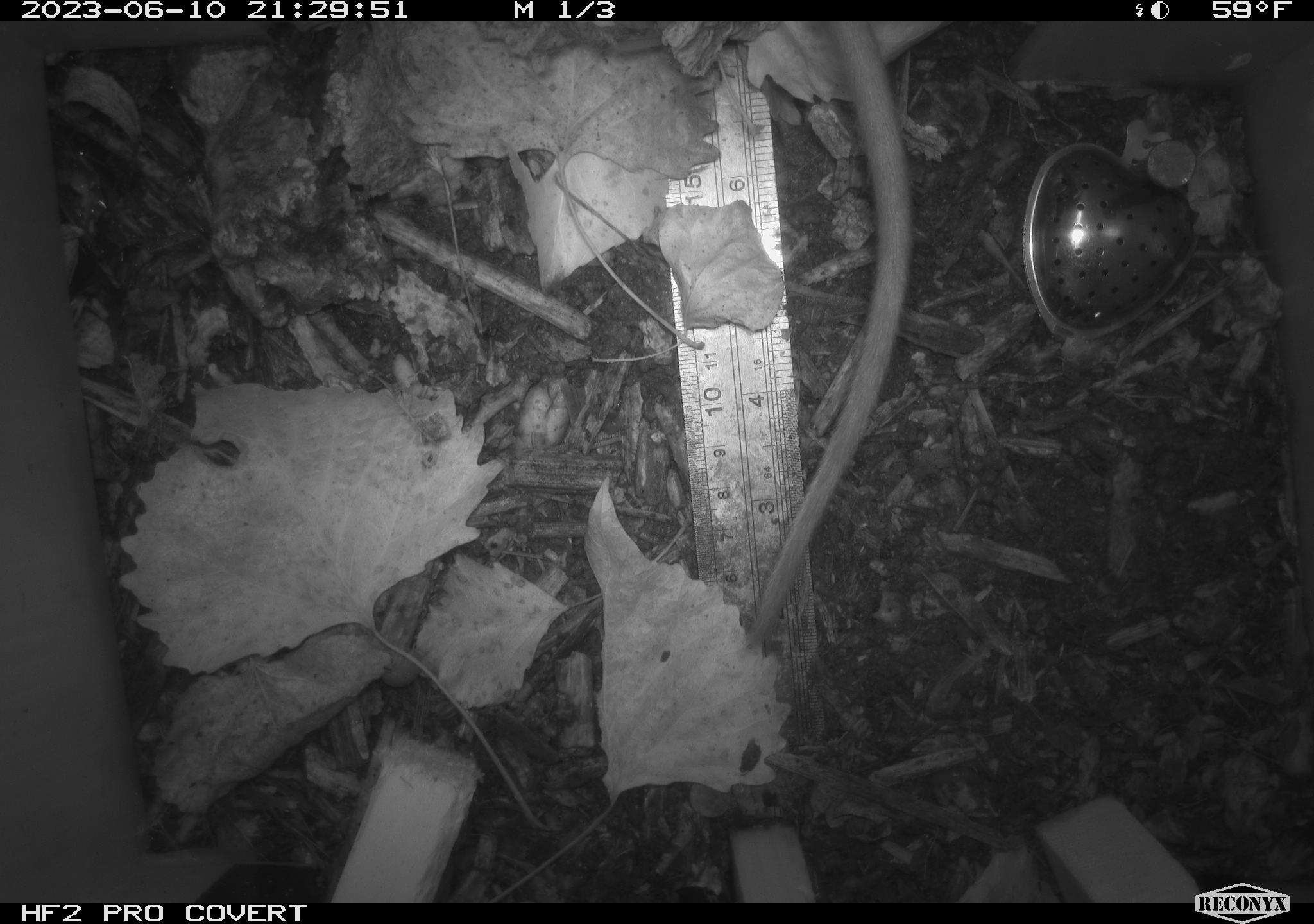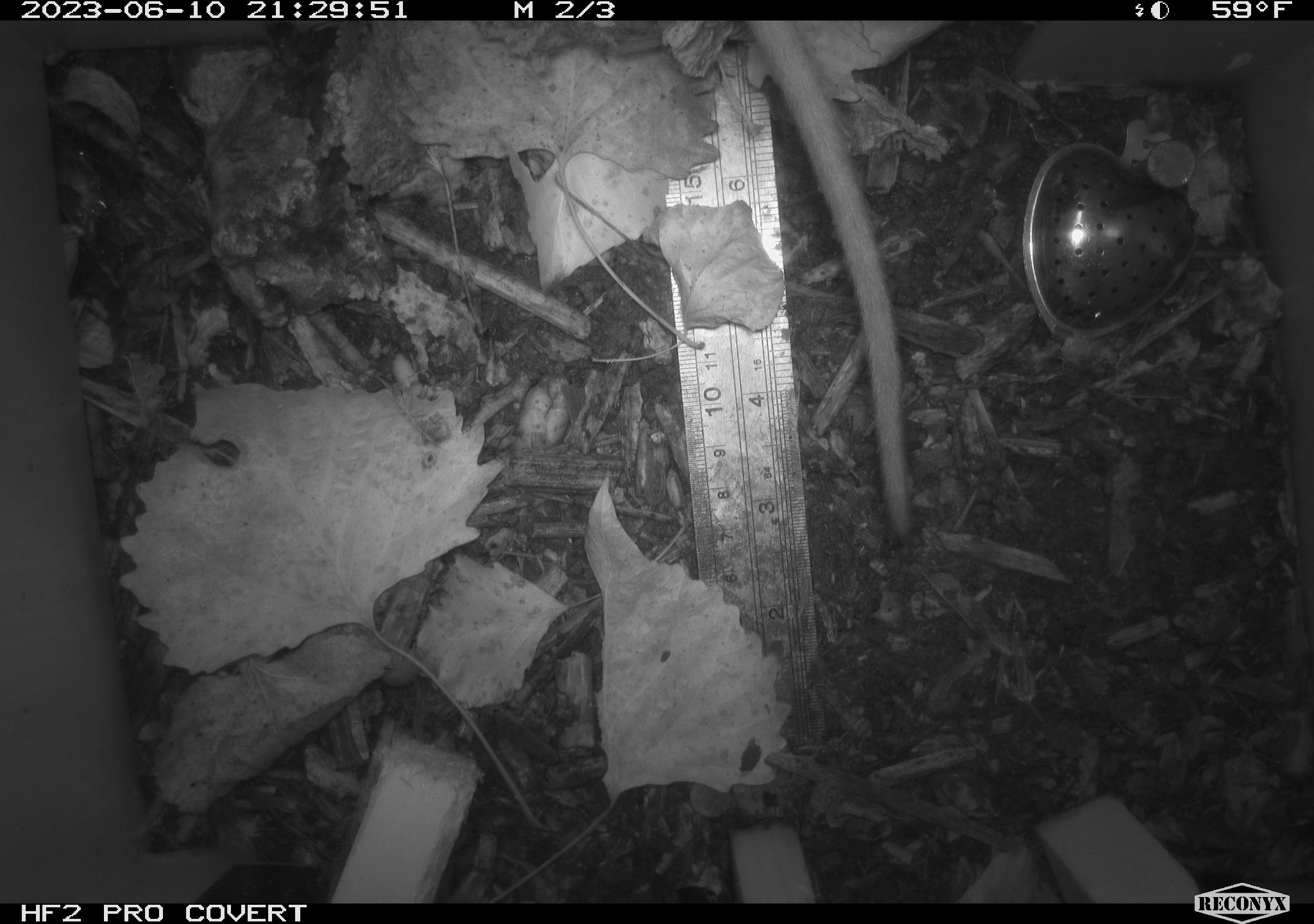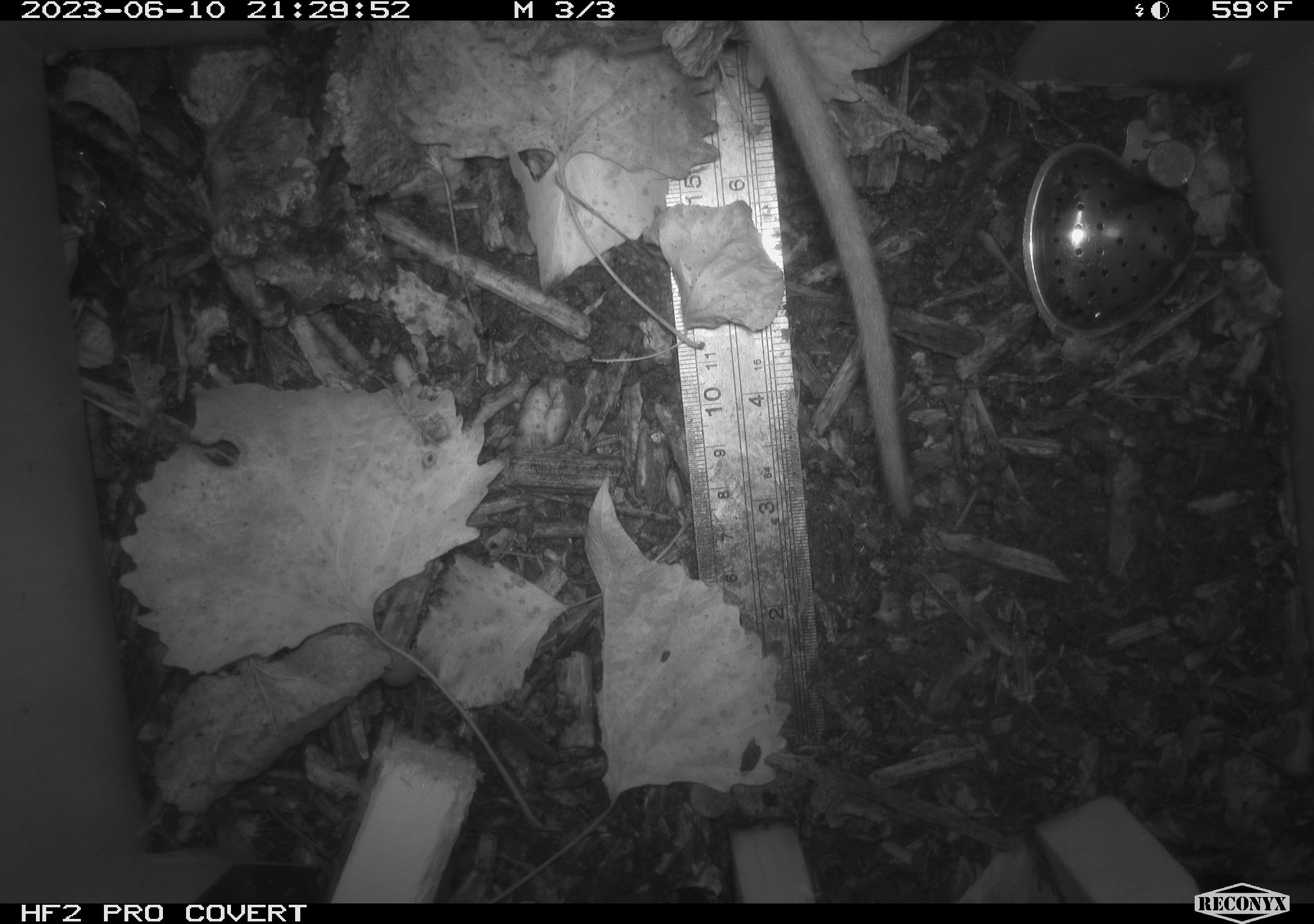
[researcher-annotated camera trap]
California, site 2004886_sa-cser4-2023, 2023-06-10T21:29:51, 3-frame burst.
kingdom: Animalia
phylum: Chordata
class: Mammalia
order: Rodentia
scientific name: Rodentia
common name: woodrat or rat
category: woodrat or rat species